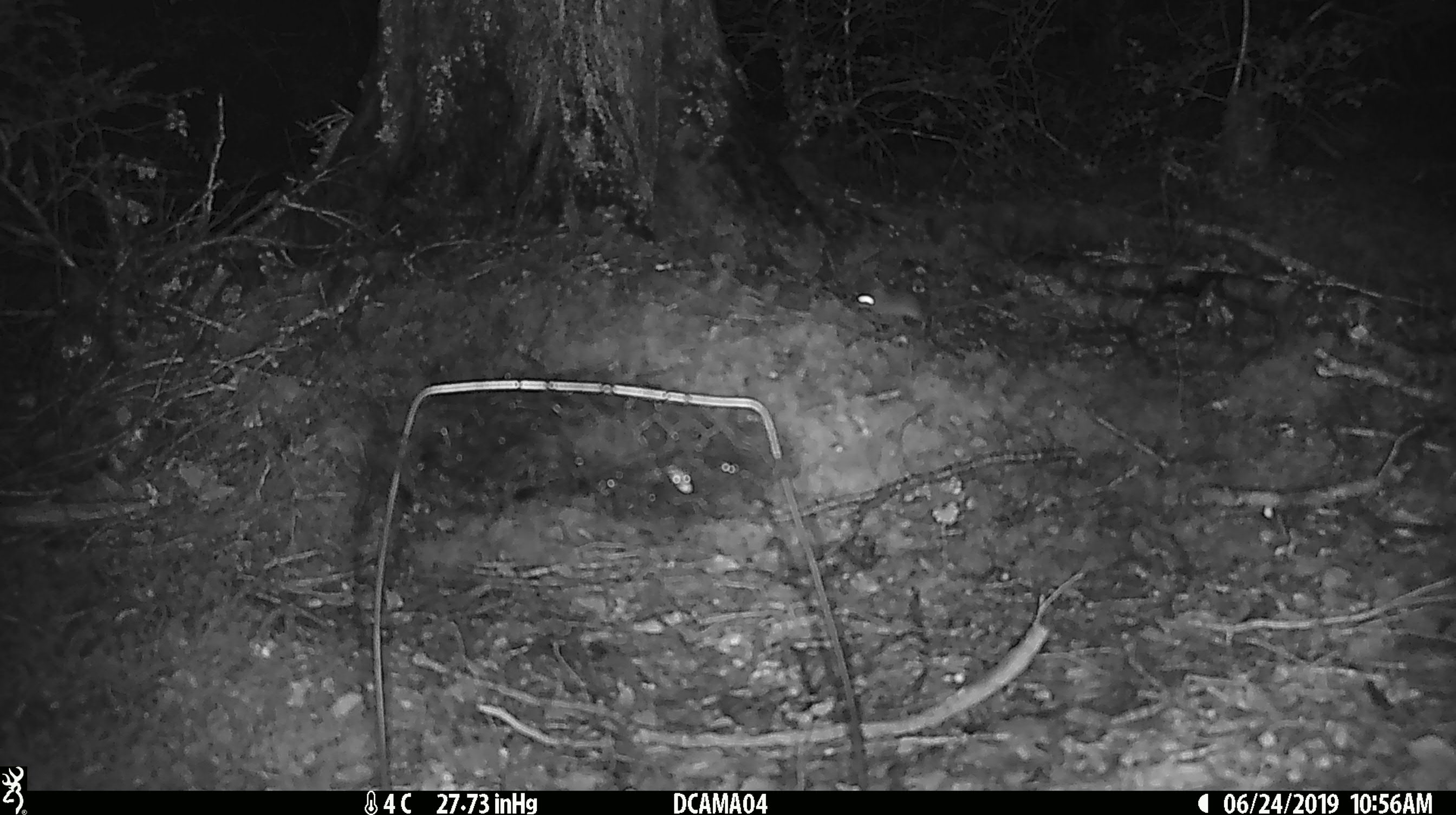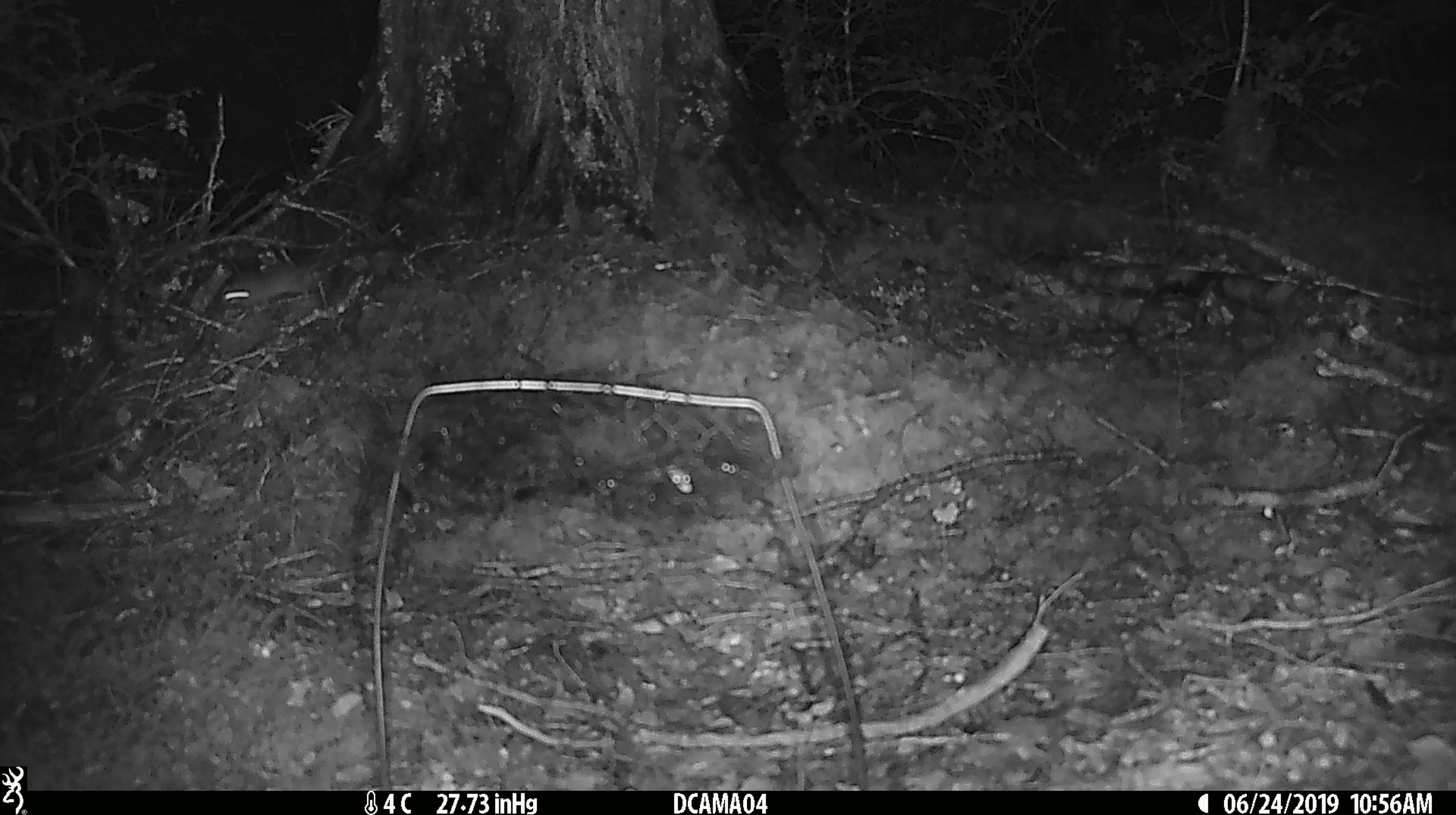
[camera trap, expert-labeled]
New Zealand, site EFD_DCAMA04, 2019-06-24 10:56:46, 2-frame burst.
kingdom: Animalia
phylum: Chordata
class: Mammalia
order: Rodentia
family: Muridae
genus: Mus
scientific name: Mus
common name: mouse